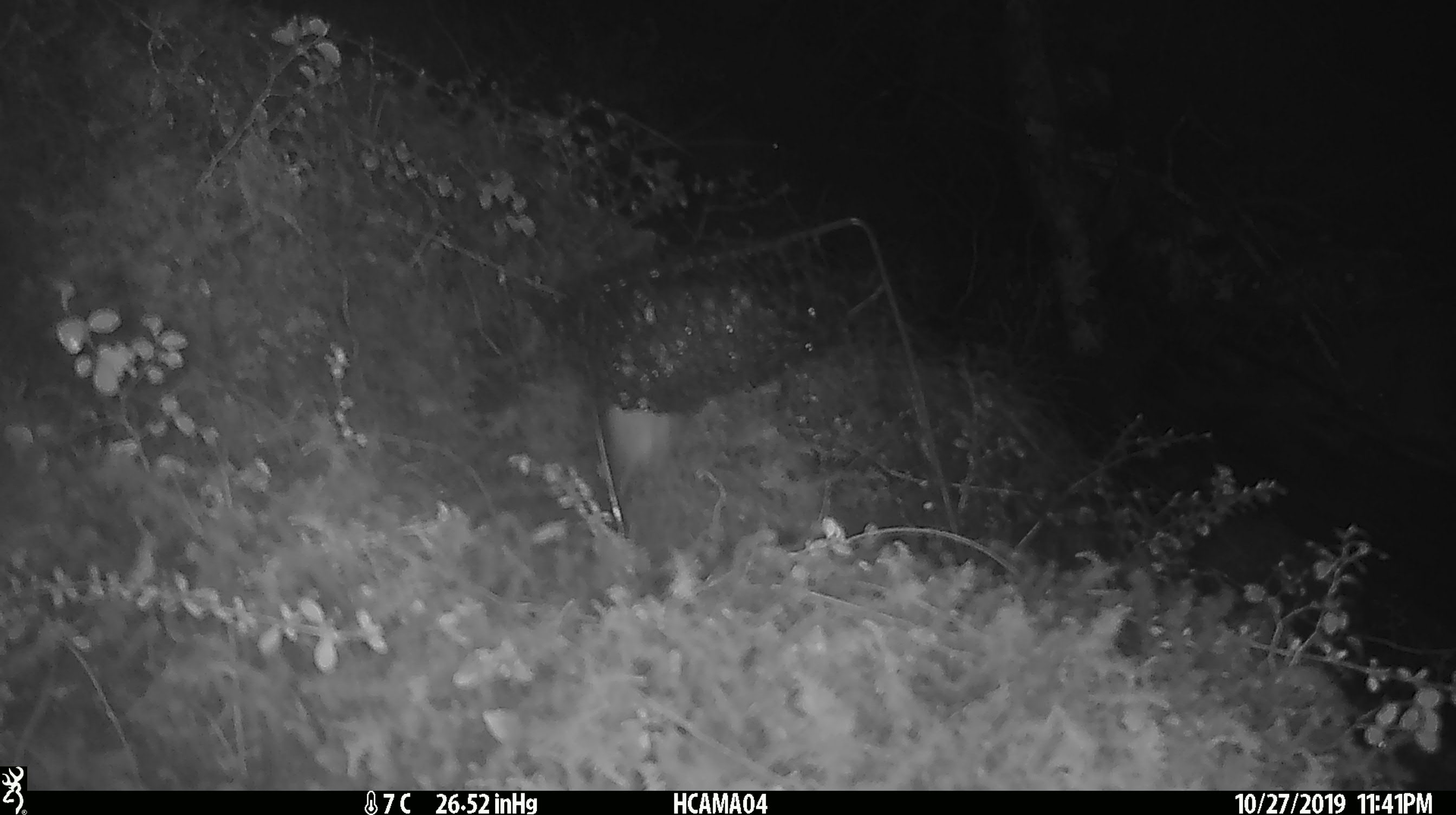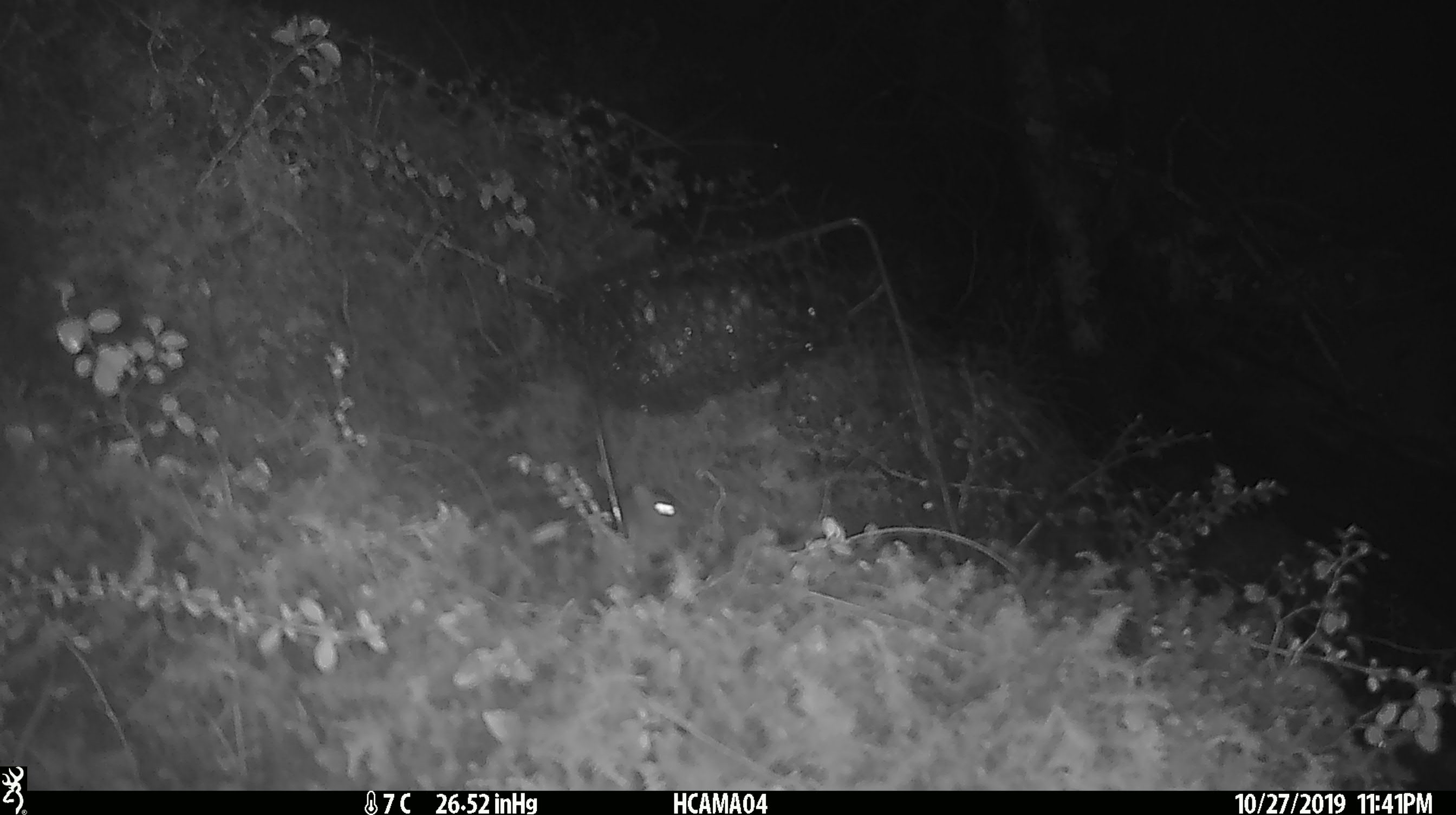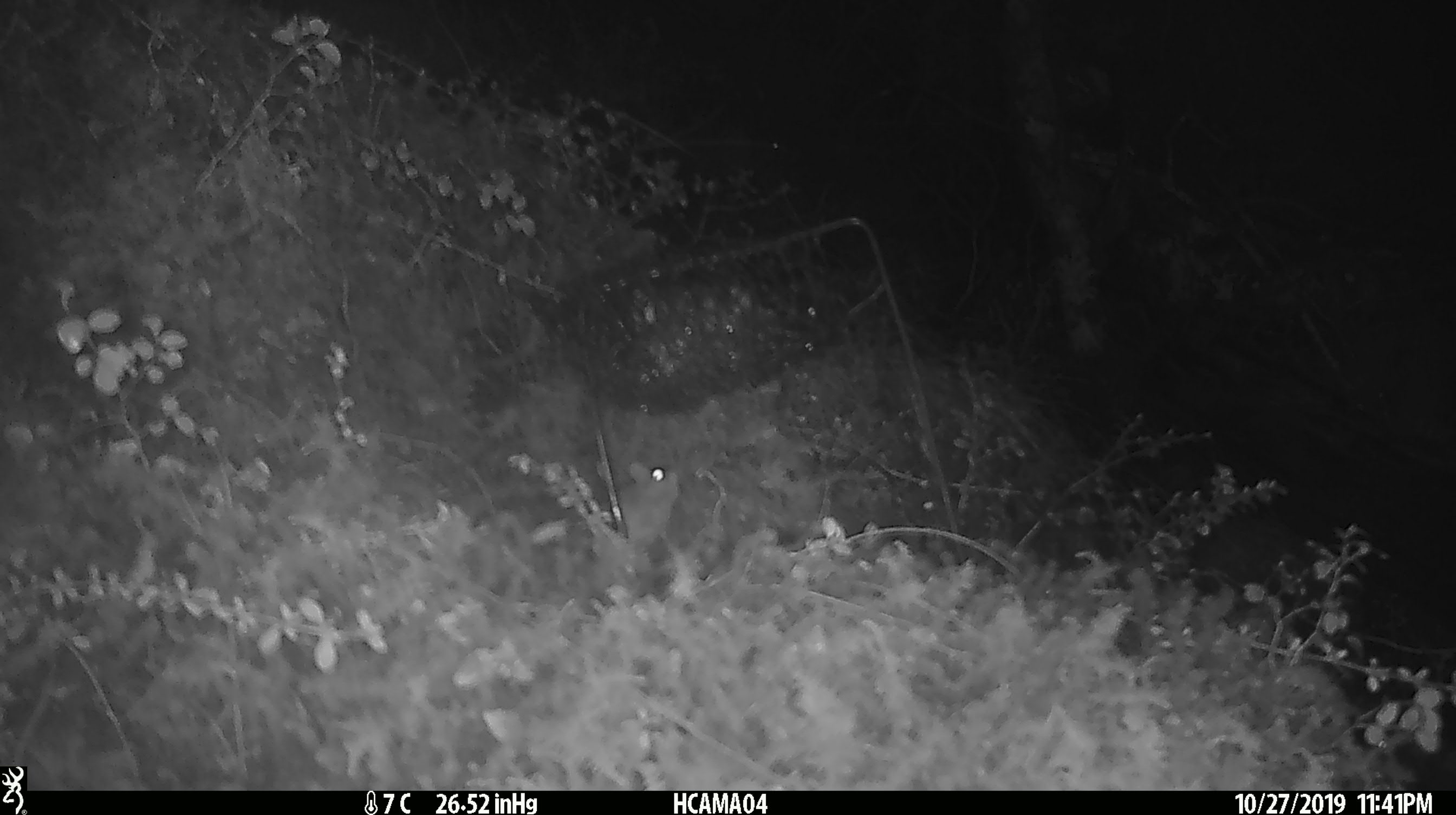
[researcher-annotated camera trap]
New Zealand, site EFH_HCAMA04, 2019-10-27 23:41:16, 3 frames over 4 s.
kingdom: Animalia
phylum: Chordata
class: Mammalia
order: Rodentia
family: Muridae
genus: Mus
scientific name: Mus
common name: mouse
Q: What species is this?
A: Mouse (Mus).